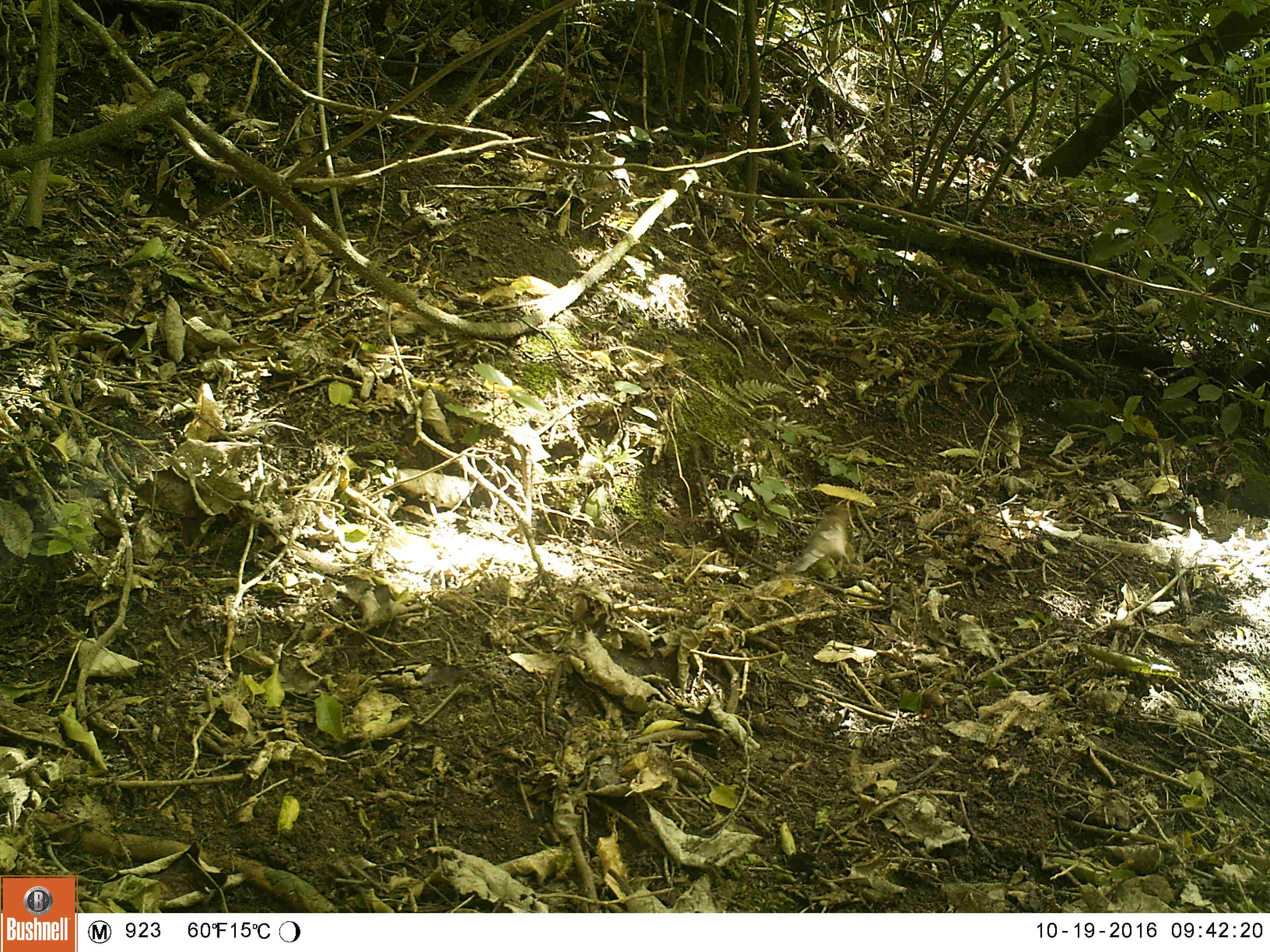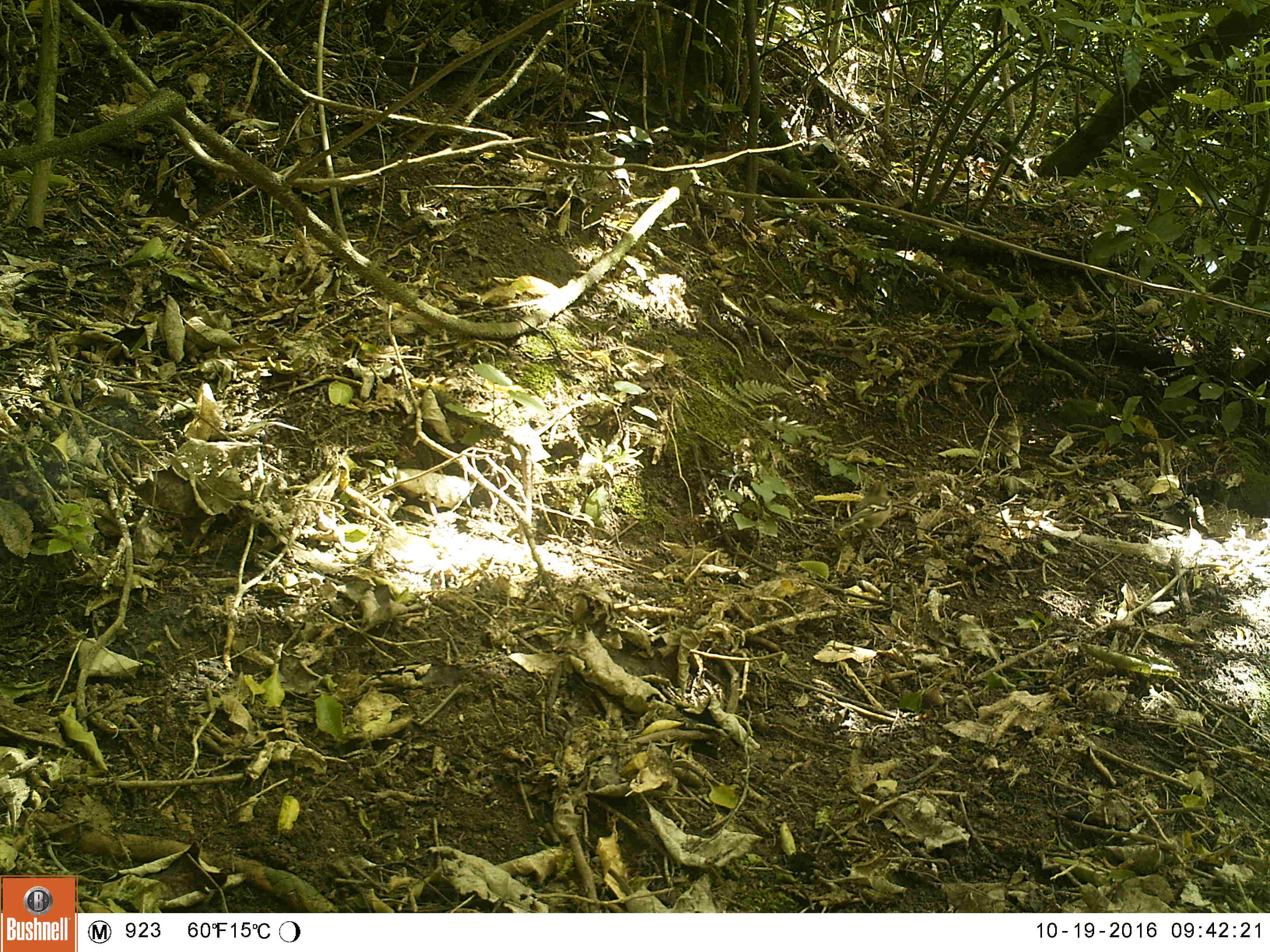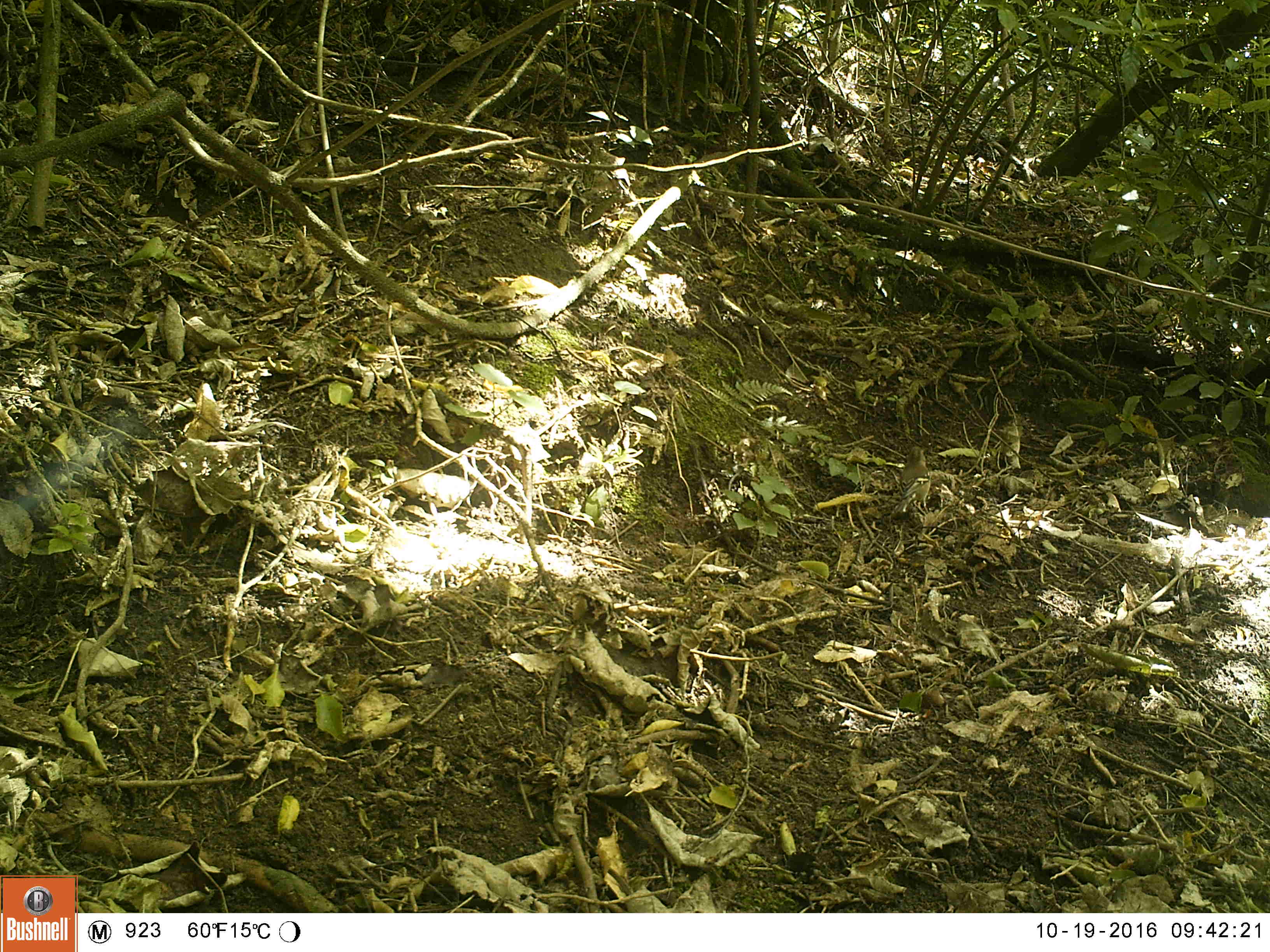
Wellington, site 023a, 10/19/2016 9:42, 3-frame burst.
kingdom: Animalia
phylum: Chordata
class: Aves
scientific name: Aves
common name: bird